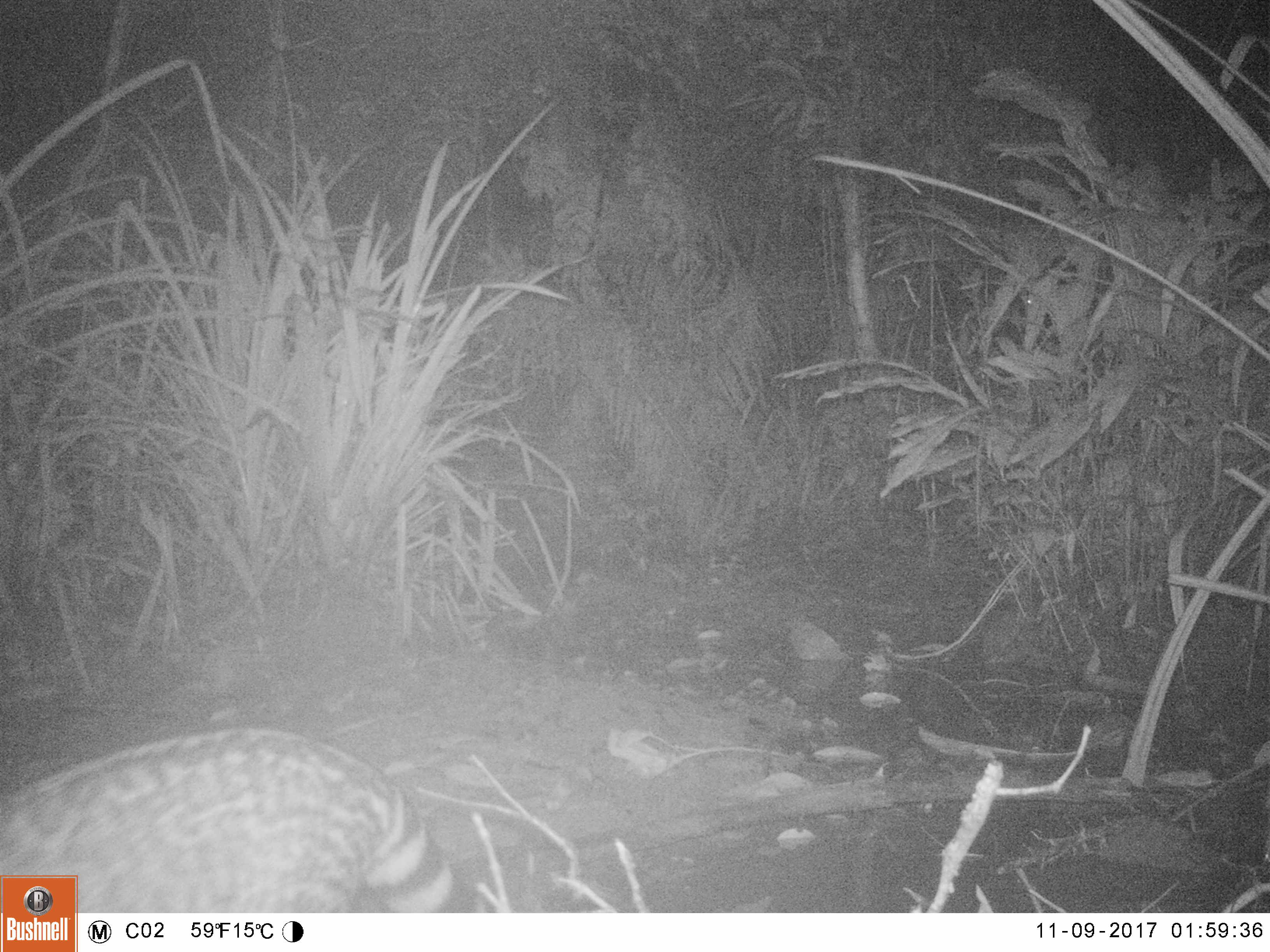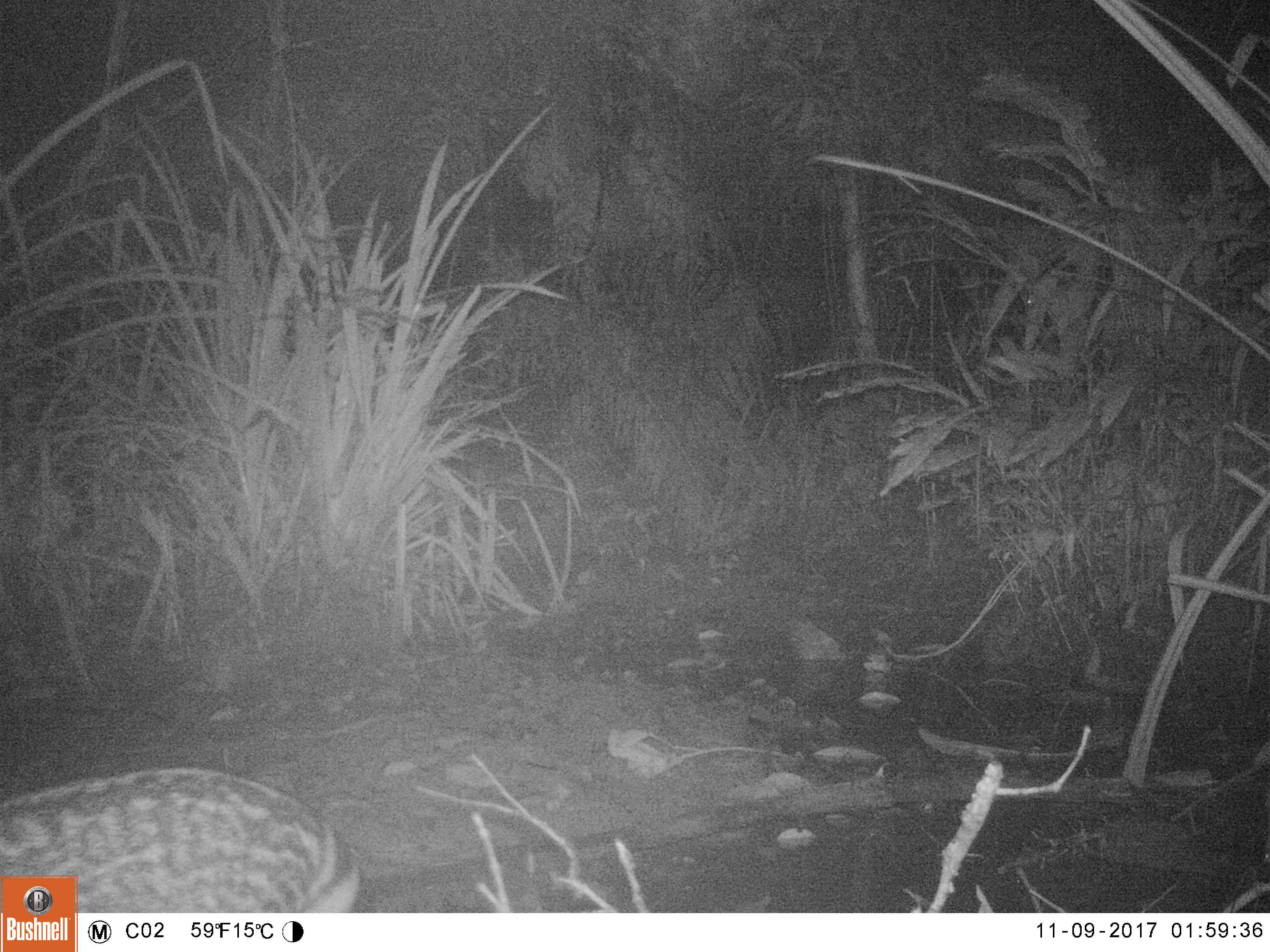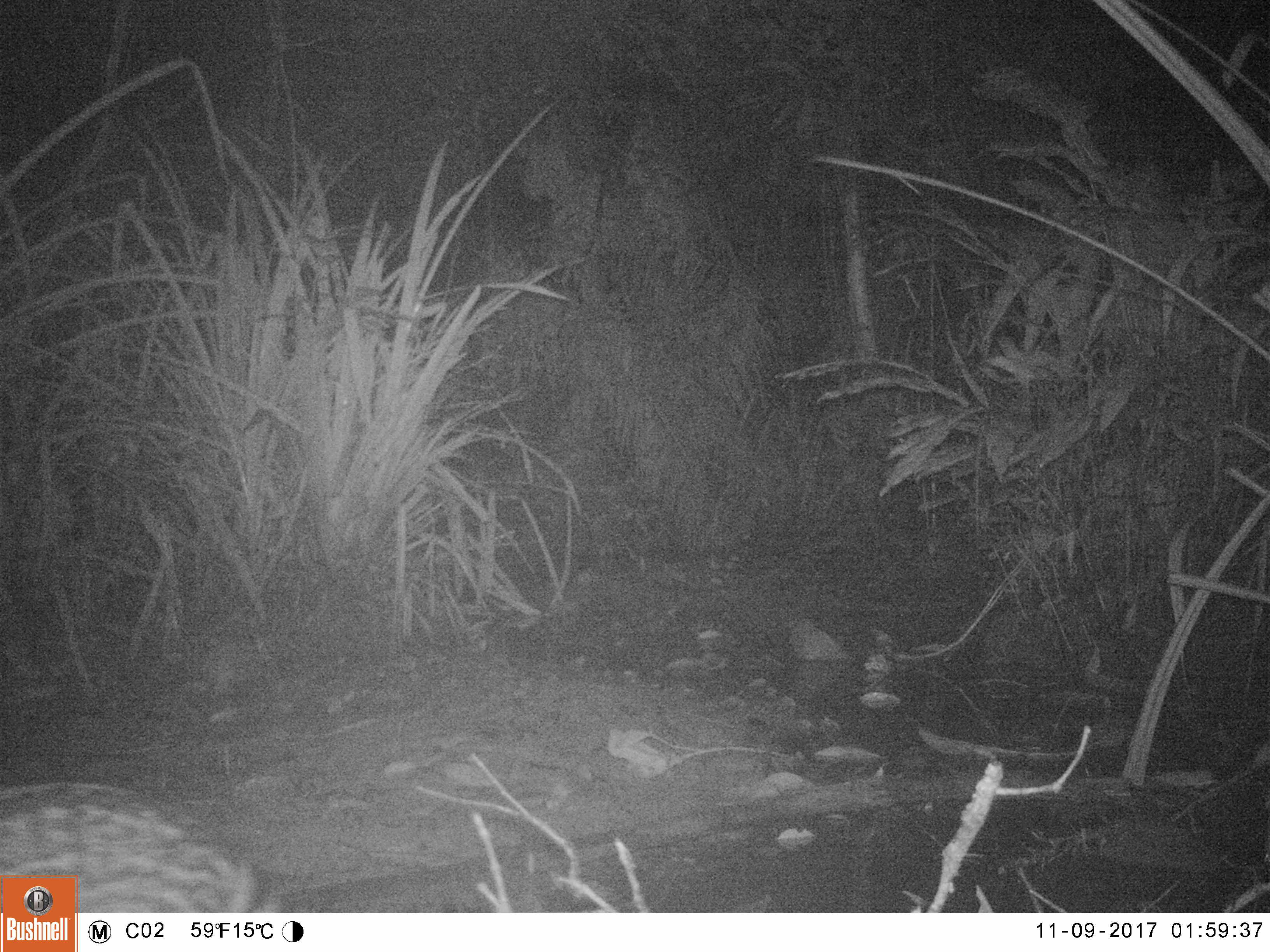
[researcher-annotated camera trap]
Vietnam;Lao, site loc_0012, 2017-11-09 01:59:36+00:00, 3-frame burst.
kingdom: Animalia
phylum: Chordata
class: Mammalia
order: Carnivora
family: Viverridae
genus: Viverra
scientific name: Viverra zibetha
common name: large indian civet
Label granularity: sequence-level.